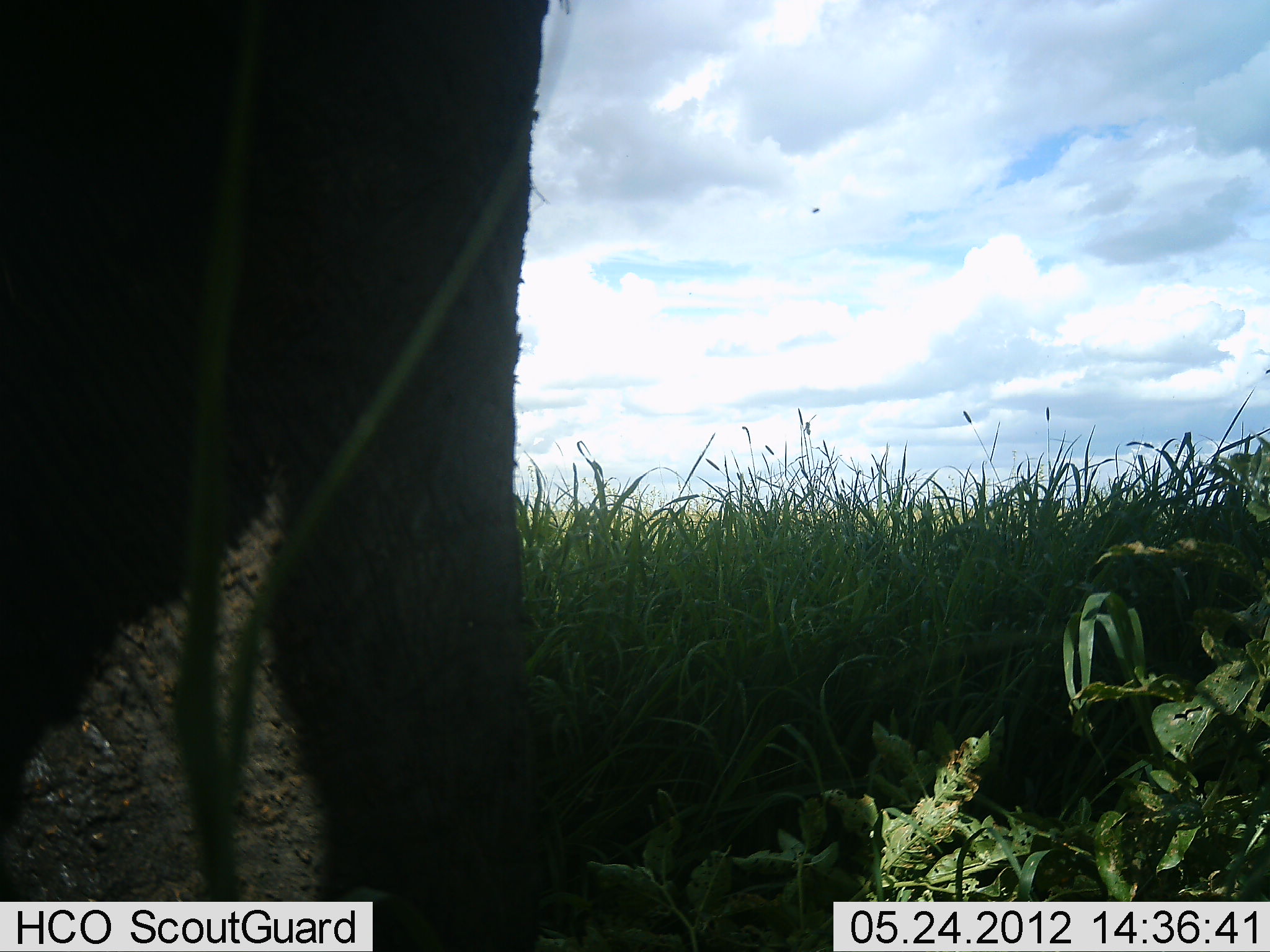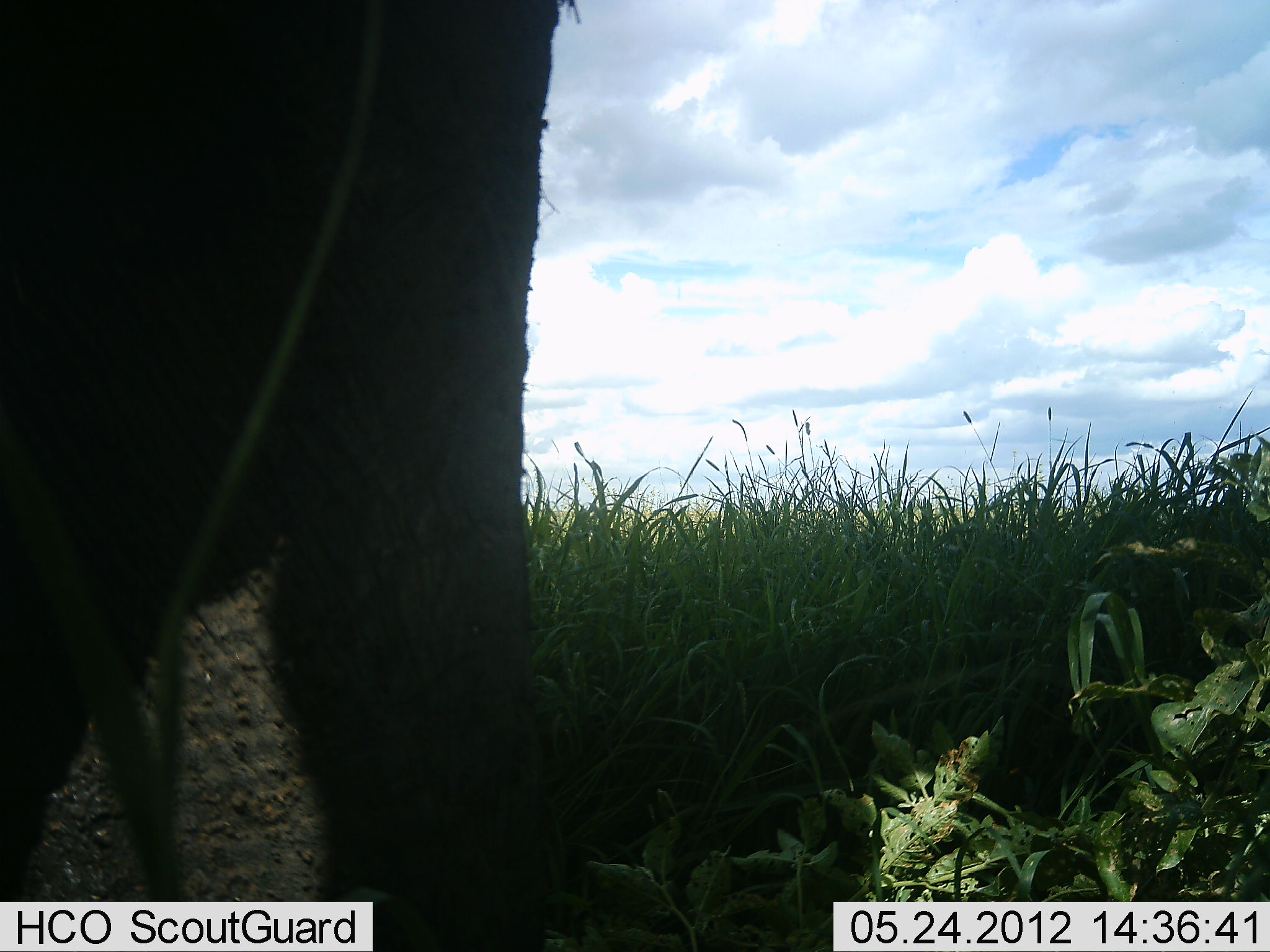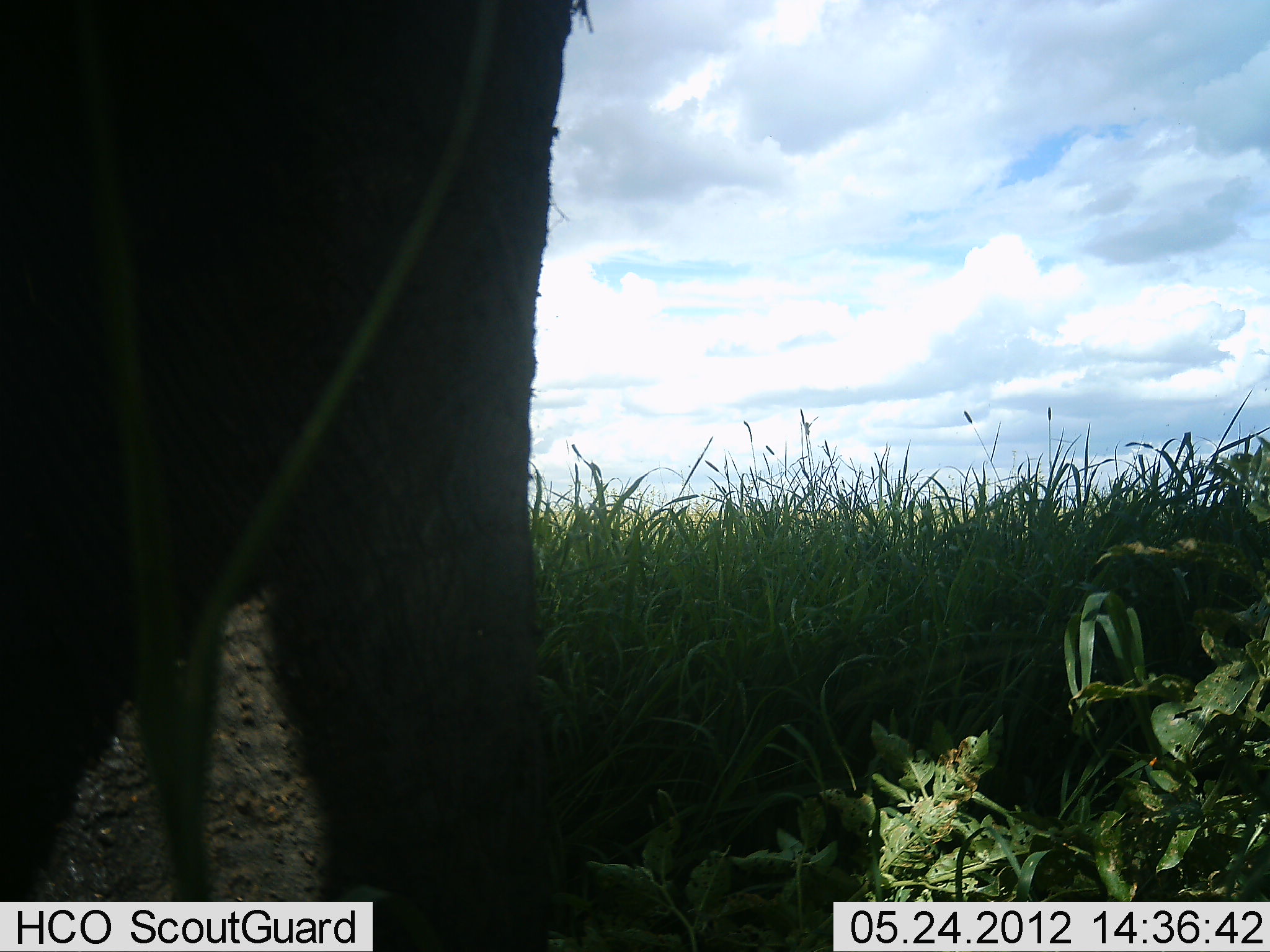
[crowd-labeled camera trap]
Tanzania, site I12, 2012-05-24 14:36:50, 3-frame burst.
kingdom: Animalia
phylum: Chordata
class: Mammalia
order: Proboscidea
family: Elephantidae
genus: Loxodonta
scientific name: Loxodonta africana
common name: african bush elephant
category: elephant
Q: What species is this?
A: Elephant (african bush elephant) (Loxodonta africana).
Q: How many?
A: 1.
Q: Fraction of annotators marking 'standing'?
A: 97%.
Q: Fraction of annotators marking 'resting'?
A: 3%.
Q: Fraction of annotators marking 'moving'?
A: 0%.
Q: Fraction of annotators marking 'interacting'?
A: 0%.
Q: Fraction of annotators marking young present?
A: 0%.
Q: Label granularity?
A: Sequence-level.